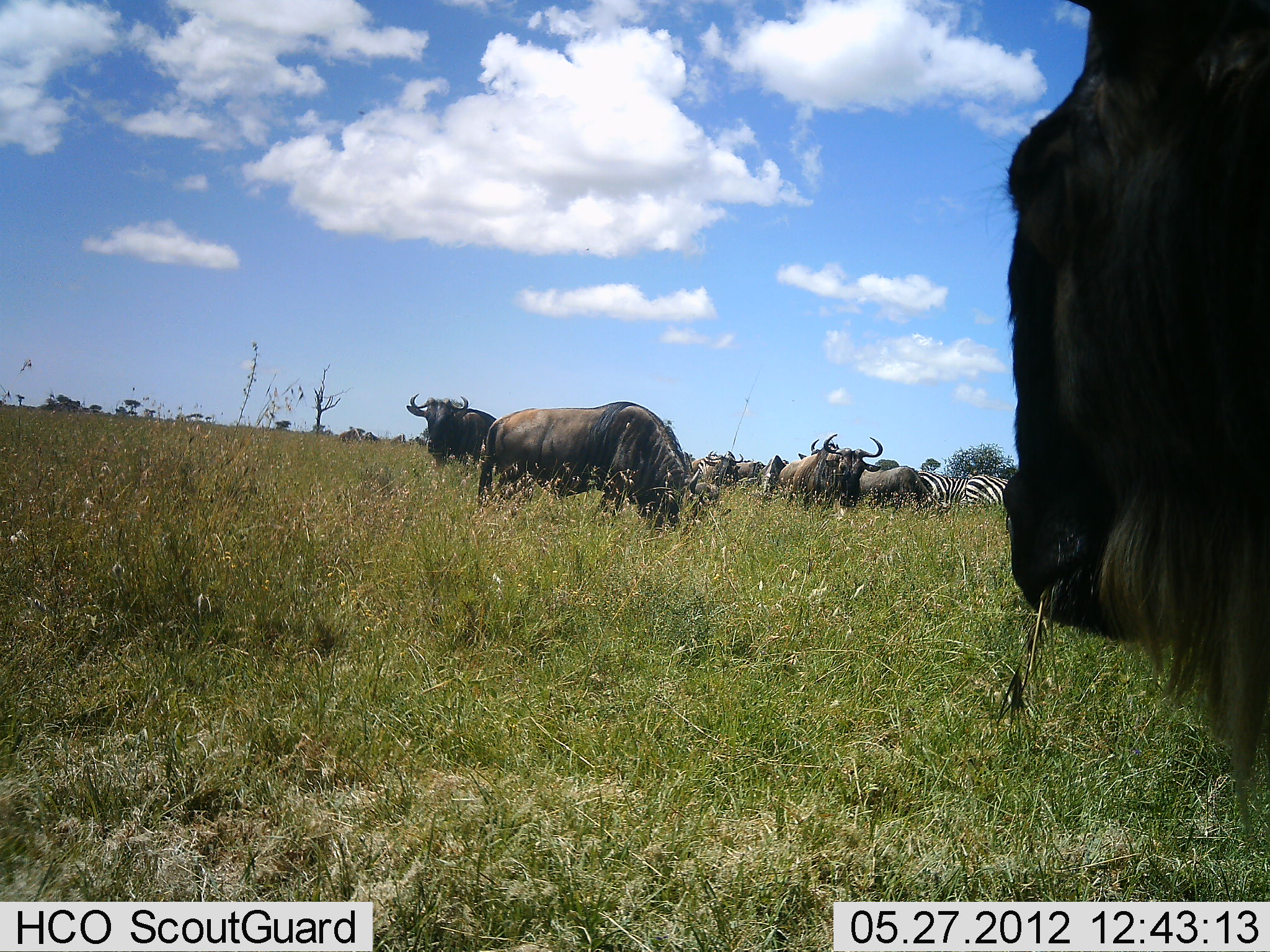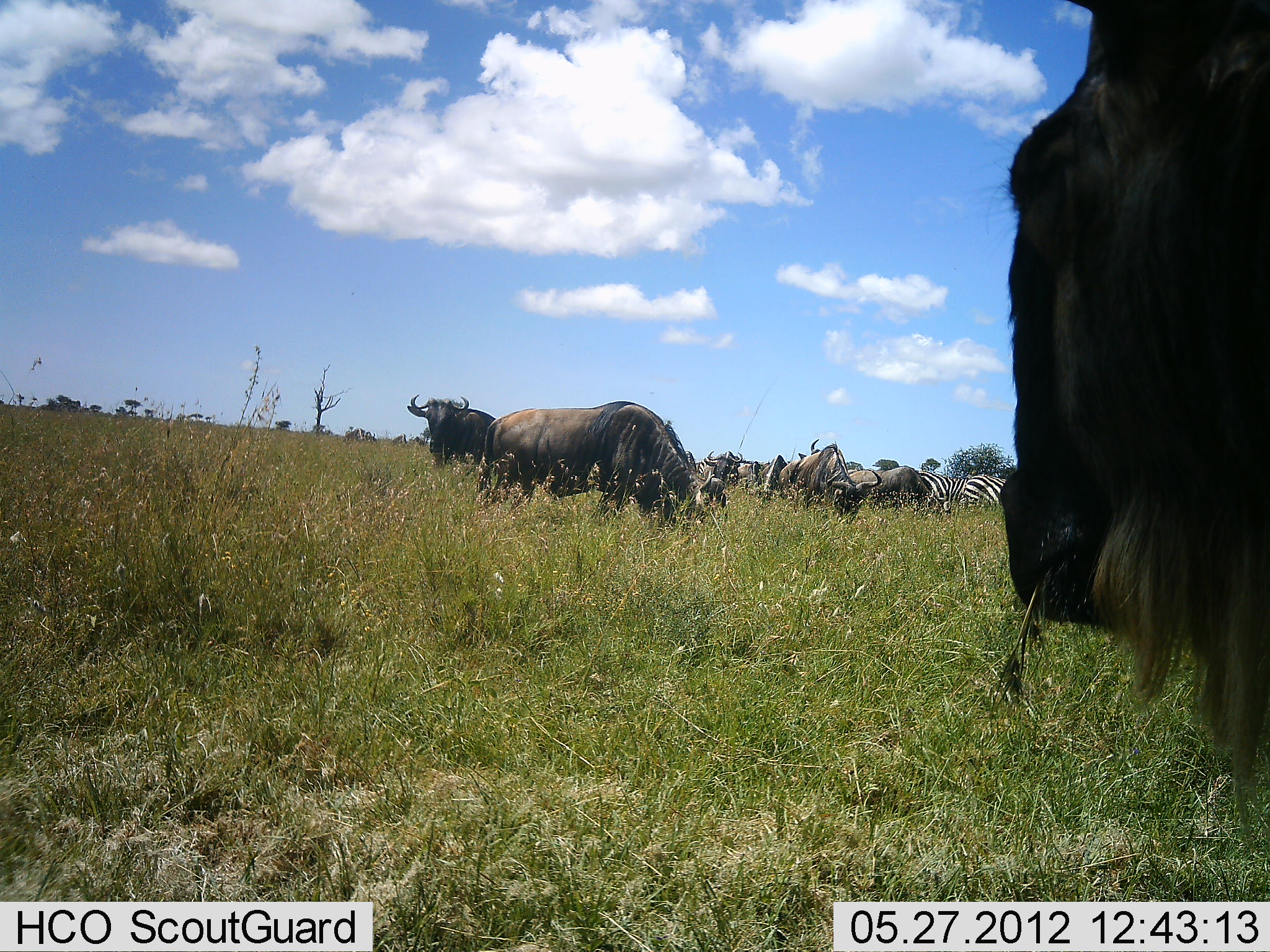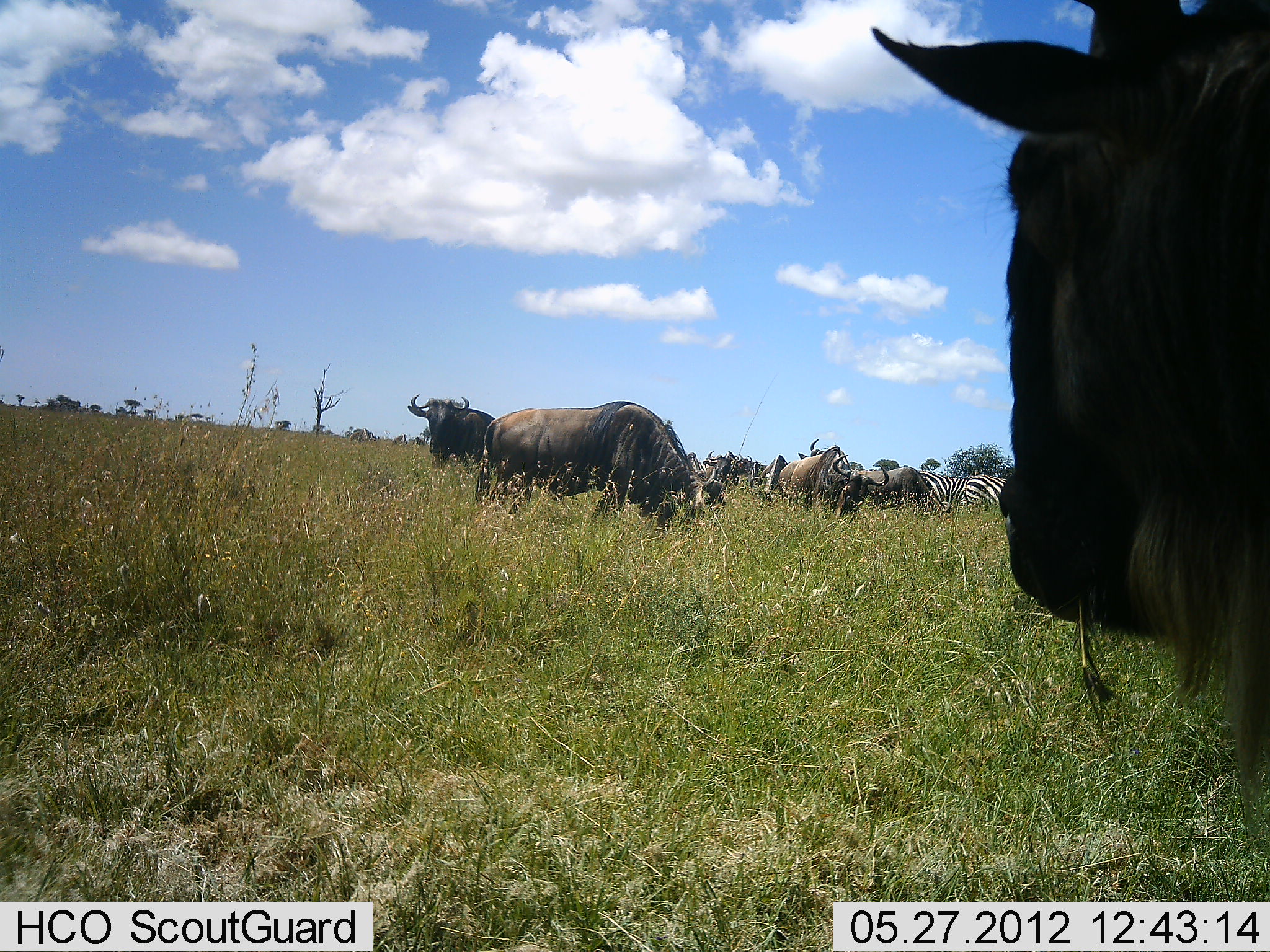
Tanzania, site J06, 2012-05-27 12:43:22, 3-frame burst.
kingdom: Animalia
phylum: Chordata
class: Mammalia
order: Artiodactyla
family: Bovidae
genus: Connochaetes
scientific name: Connochaetes taurinus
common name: blue wildebeest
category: wildebeest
Wildebeest (blue wildebeest) (Connochaetes taurinus), count 7. Behavior (volunteer vote fractions): standing 36%, resting 0%, moving 9%, interacting 0%. Young present (vote fraction): 0%. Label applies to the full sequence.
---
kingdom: Animalia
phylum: Chordata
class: Mammalia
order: Perissodactyla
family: Equidae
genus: Equus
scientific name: Equus quagga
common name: plains zebra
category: zebra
Zebra (plains zebra) (Equus quagga), count 2. Behavior (volunteer vote fractions): standing 0%, resting 0%, moving 0%, interacting 0%. Young present (vote fraction): 0%. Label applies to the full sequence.